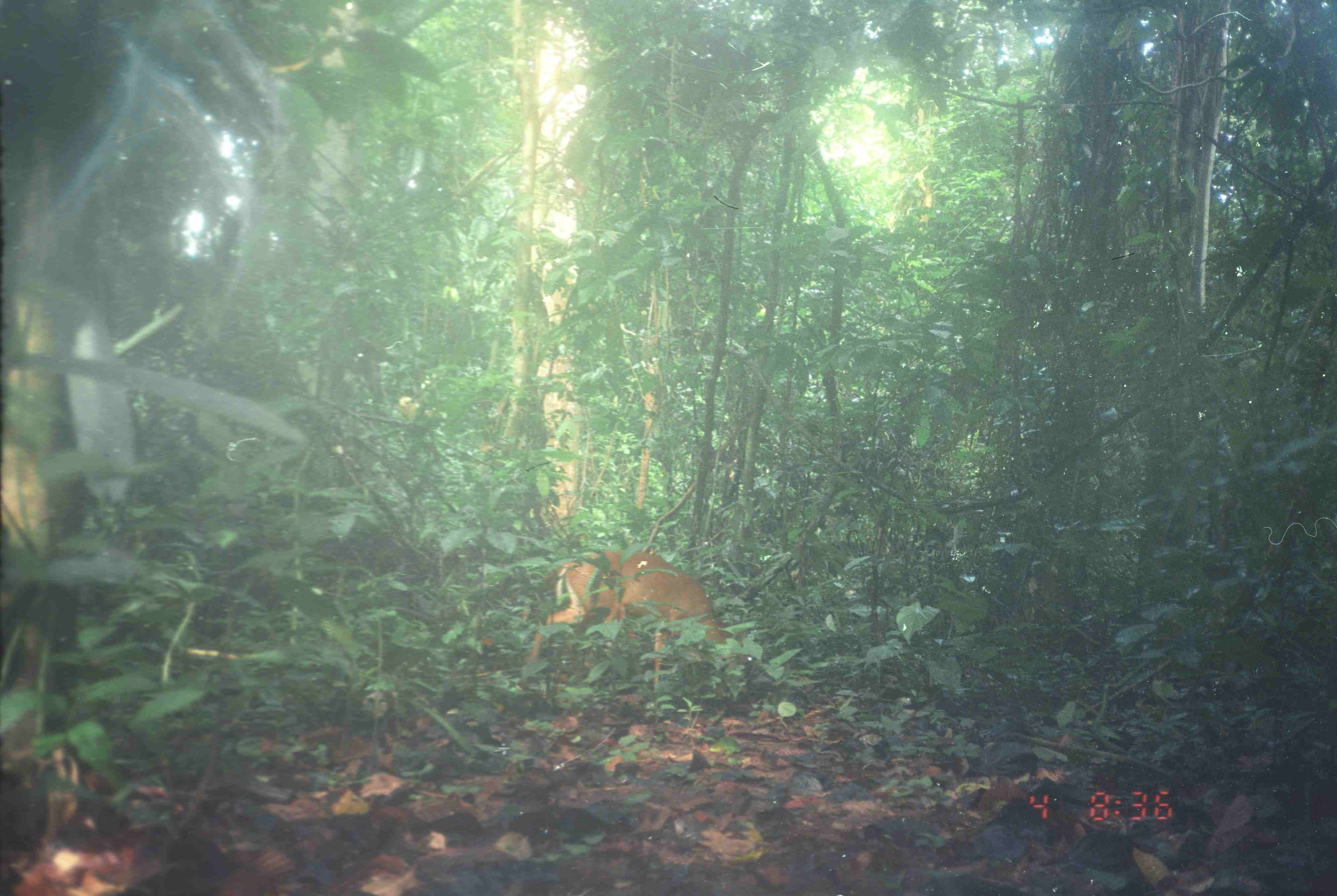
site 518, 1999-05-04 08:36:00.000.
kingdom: Animalia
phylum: Chordata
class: Mammalia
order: Artiodactyla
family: Cervidae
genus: Muntiacus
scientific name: Muntiacus muntjak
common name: southern red muntjac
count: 1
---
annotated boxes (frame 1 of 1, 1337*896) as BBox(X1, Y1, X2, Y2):
muntiacus muntjak: BBox(526, 550, 753, 694)